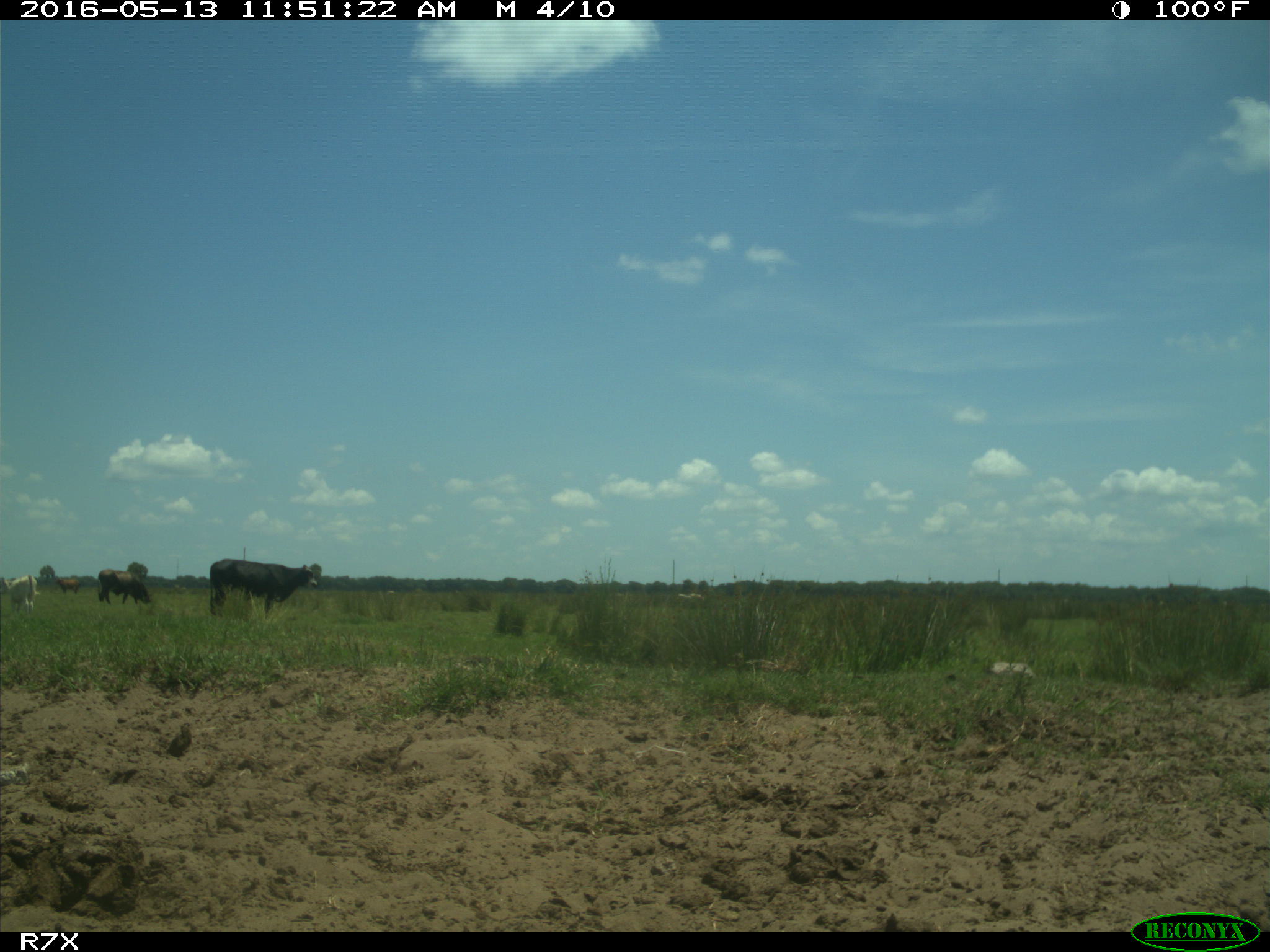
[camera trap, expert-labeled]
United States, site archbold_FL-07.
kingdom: Animalia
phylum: Chordata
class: Mammalia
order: Artiodactyla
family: Bovidae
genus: Bos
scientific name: Bos taurus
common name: domestic cow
Bos taurus (domestic cow).